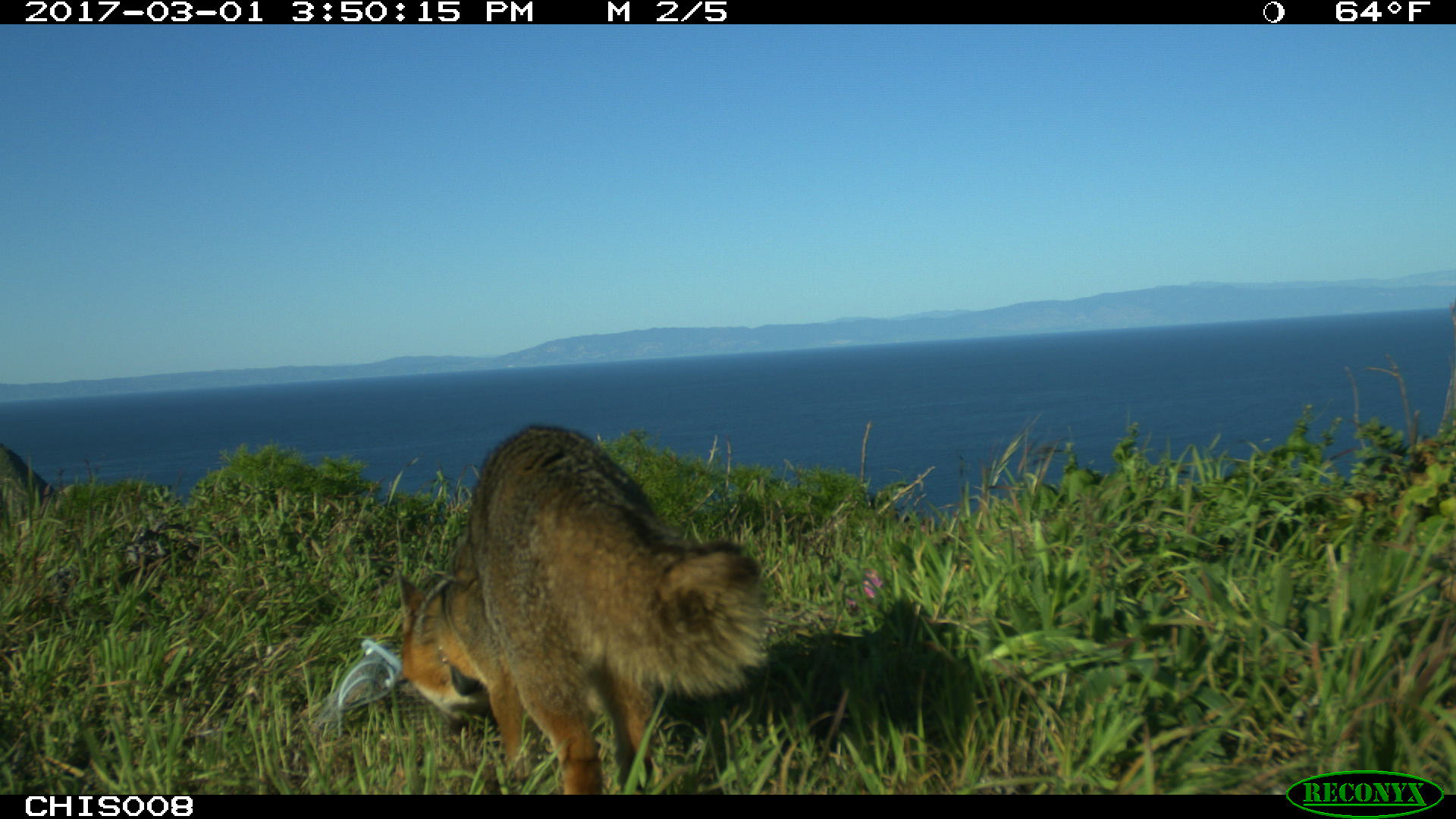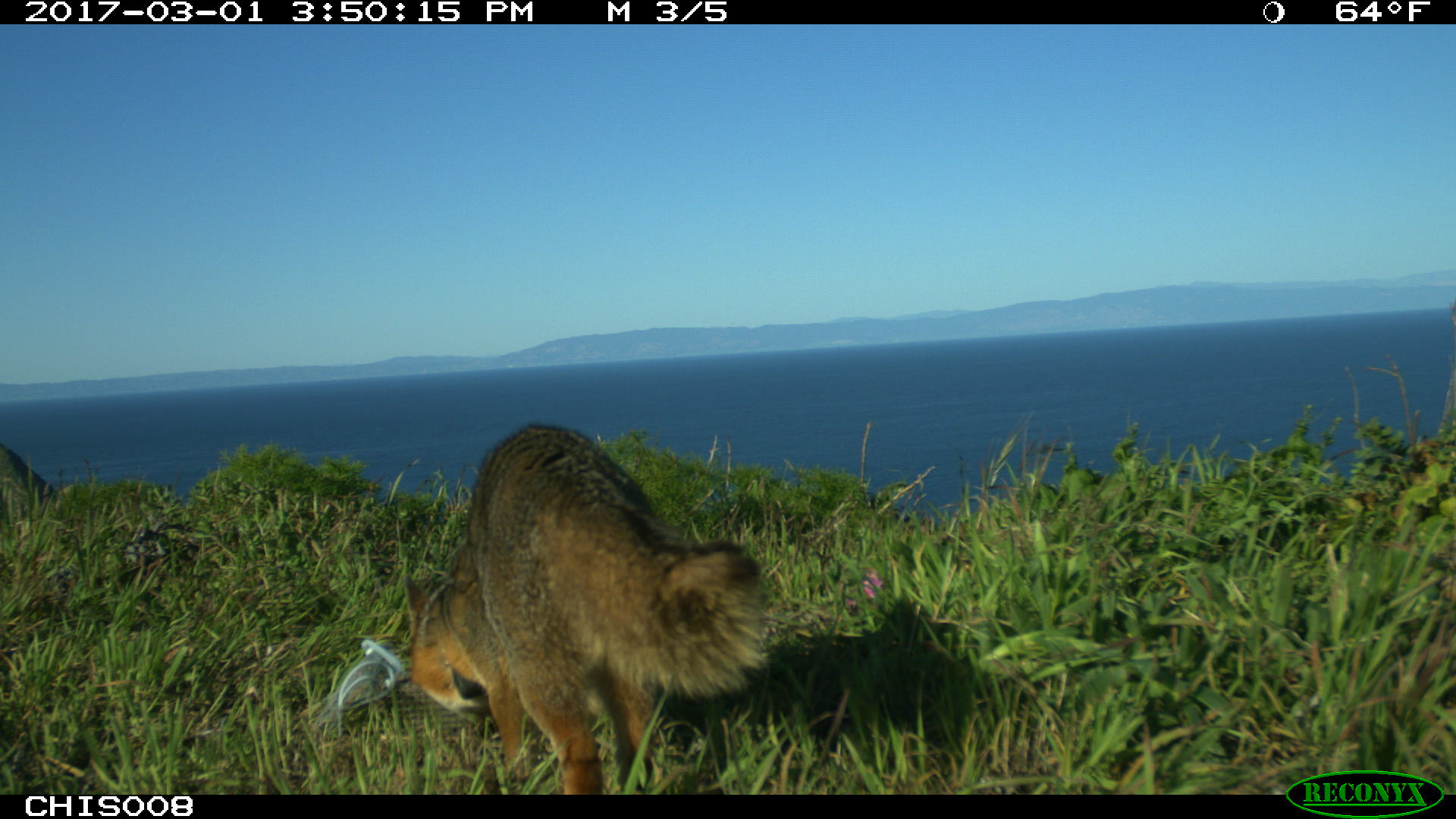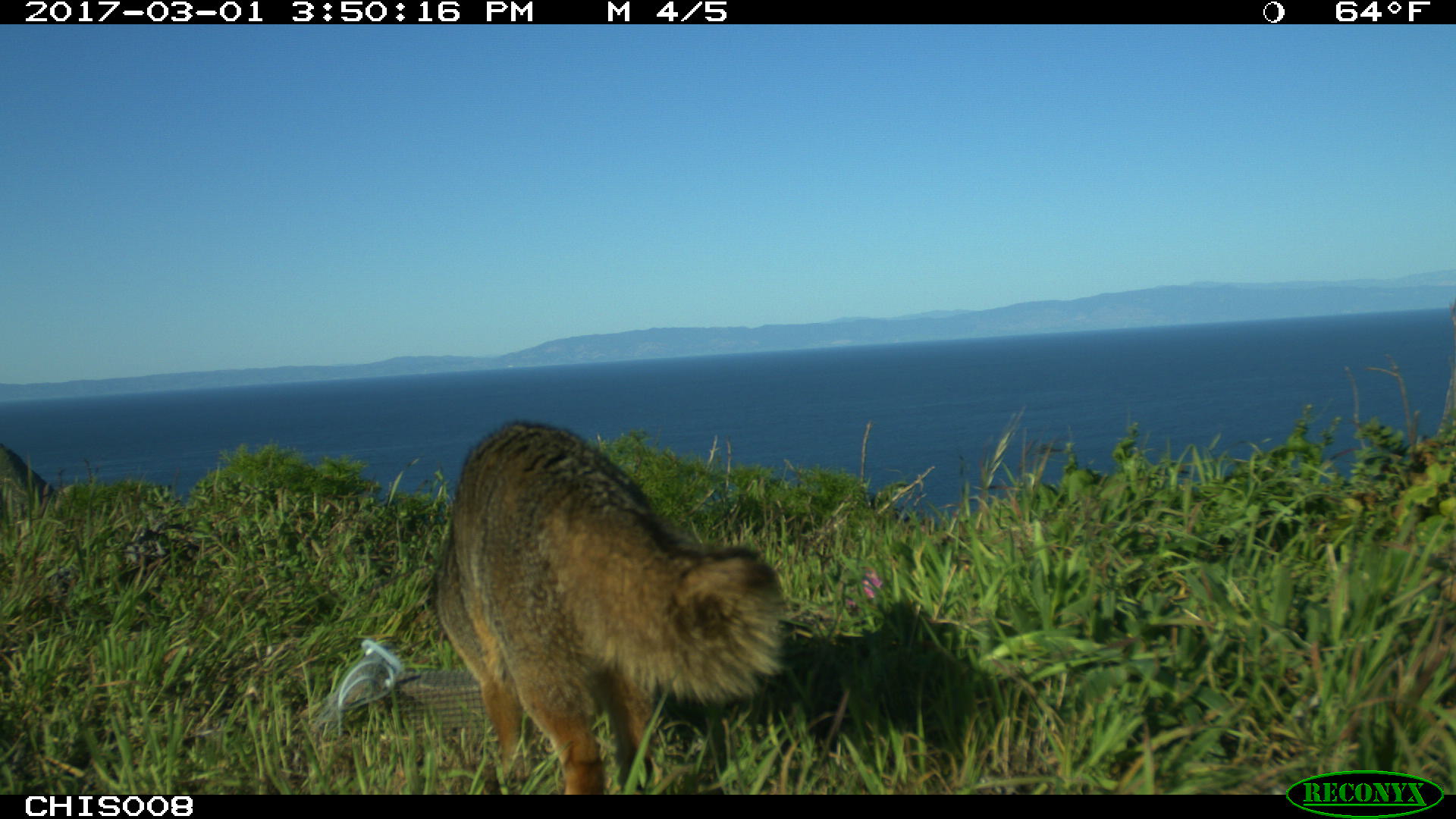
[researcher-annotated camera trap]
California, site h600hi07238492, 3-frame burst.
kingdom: Animalia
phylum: Chordata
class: Mammalia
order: Carnivora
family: Canidae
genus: Urocyon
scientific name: Urocyon littoralis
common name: island fox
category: fox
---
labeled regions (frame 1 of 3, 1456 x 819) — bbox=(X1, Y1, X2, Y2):
fox: bbox=(398, 425, 766, 795)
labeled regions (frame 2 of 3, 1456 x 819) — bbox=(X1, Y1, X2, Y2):
fox: bbox=(404, 424, 770, 795)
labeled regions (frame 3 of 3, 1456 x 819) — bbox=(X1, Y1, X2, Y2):
fox: bbox=(430, 422, 783, 795)